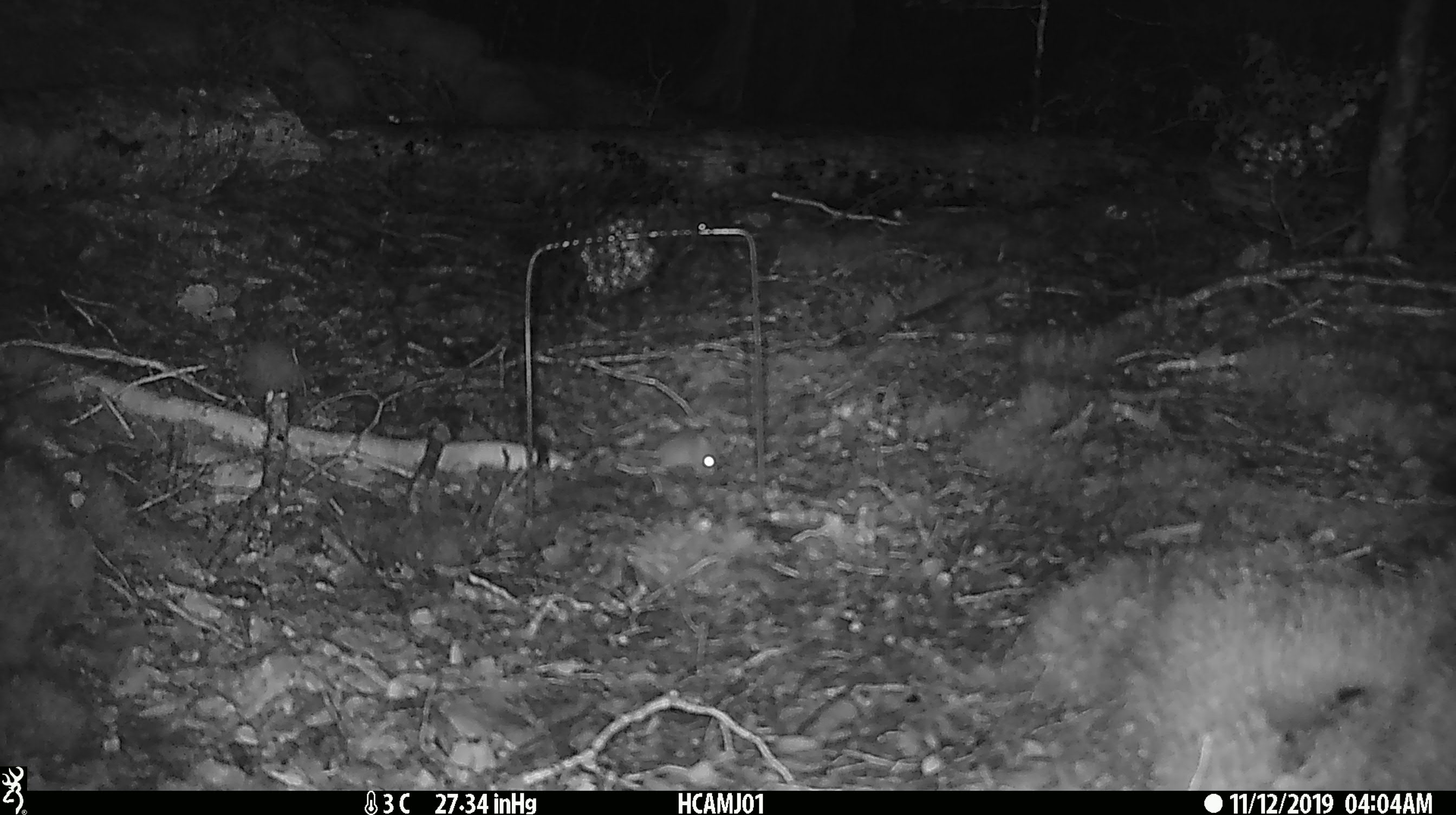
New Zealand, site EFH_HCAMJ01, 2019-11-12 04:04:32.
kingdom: Animalia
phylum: Chordata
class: Mammalia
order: Rodentia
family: Muridae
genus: Mus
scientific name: Mus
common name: mouse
Mouse (Mus).